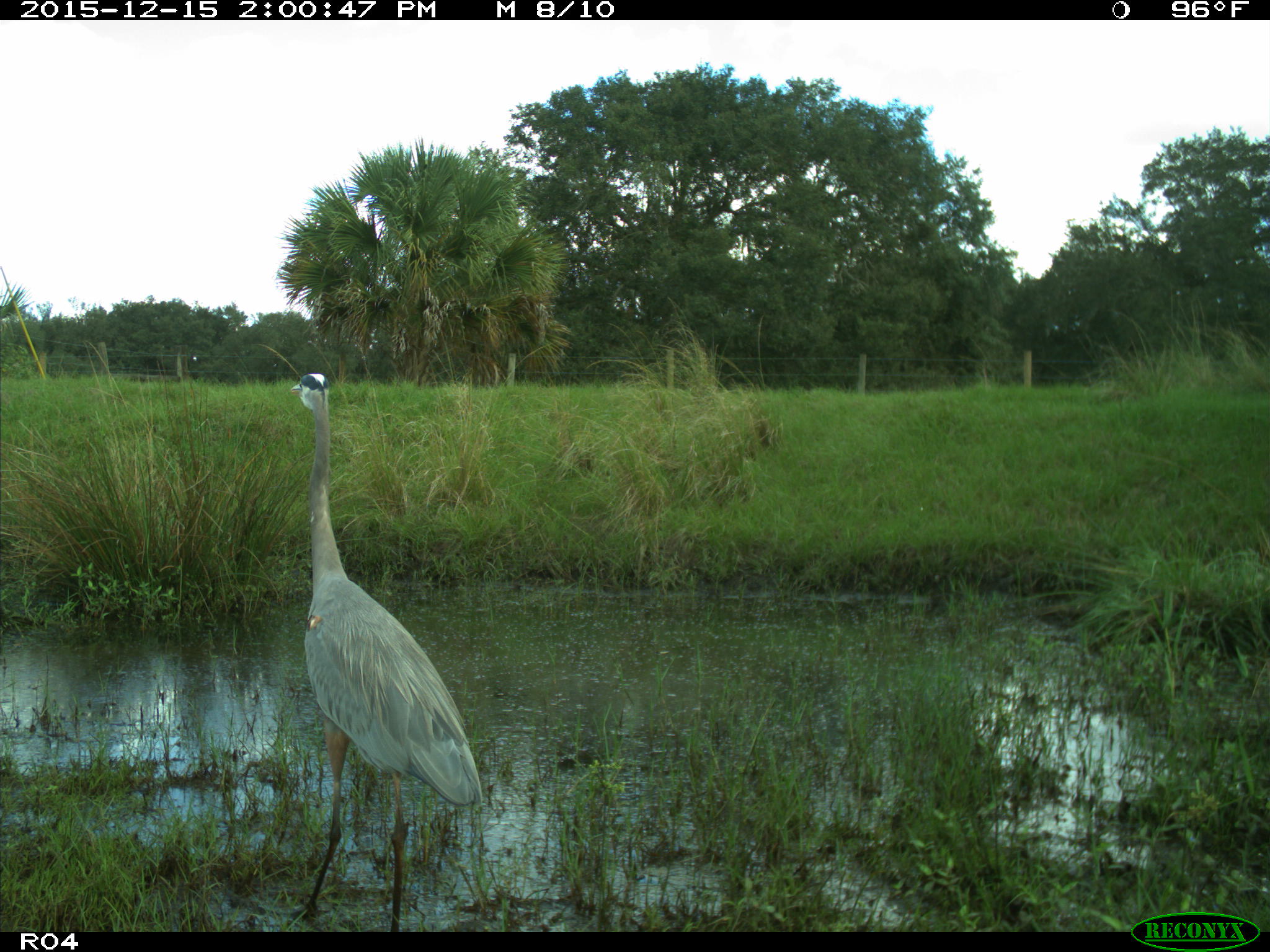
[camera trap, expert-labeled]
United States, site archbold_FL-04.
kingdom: Animalia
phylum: Chordata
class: Aves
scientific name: Aves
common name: birds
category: unidentified bird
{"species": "unidentified bird (birds) (Aves)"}